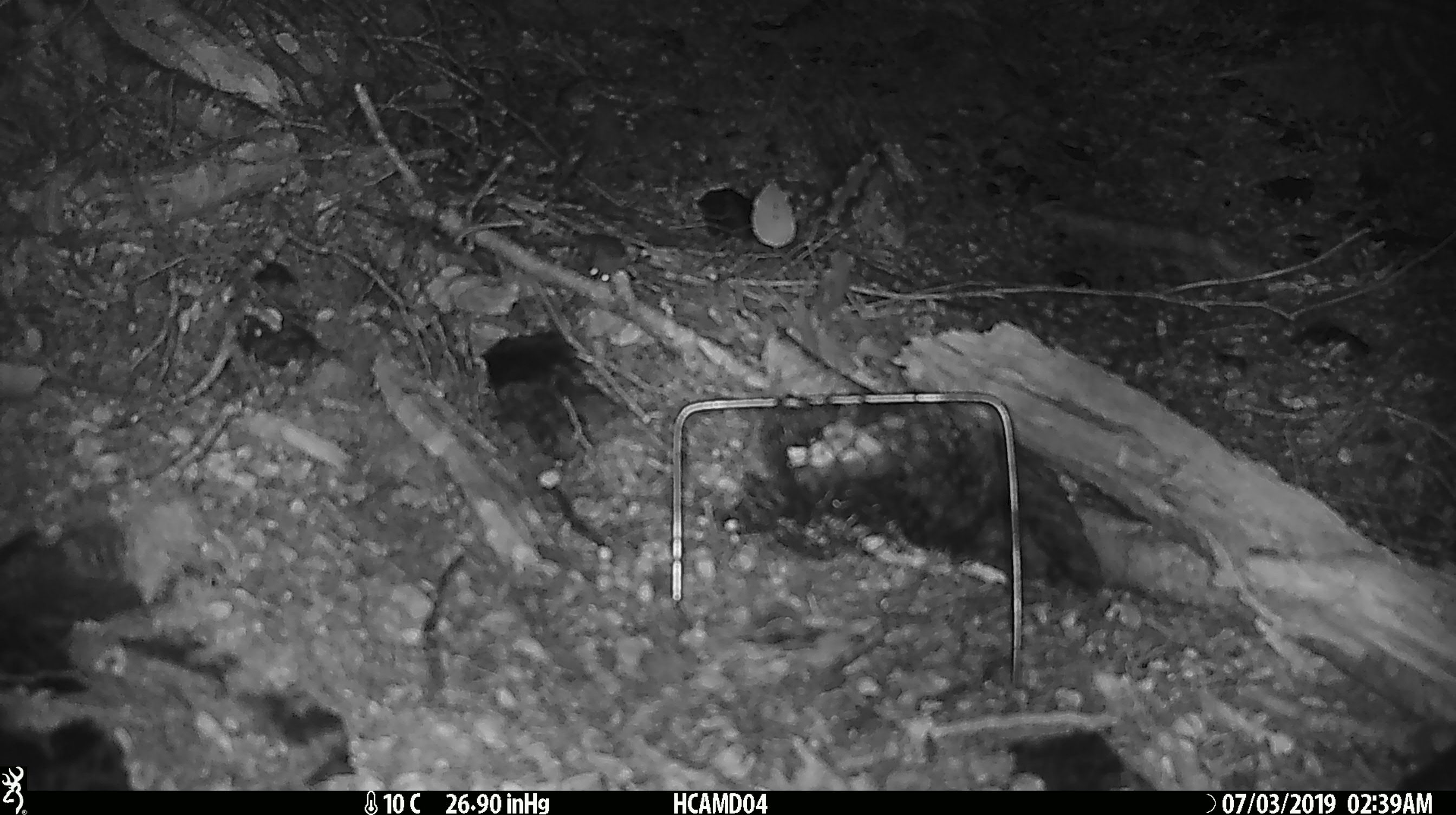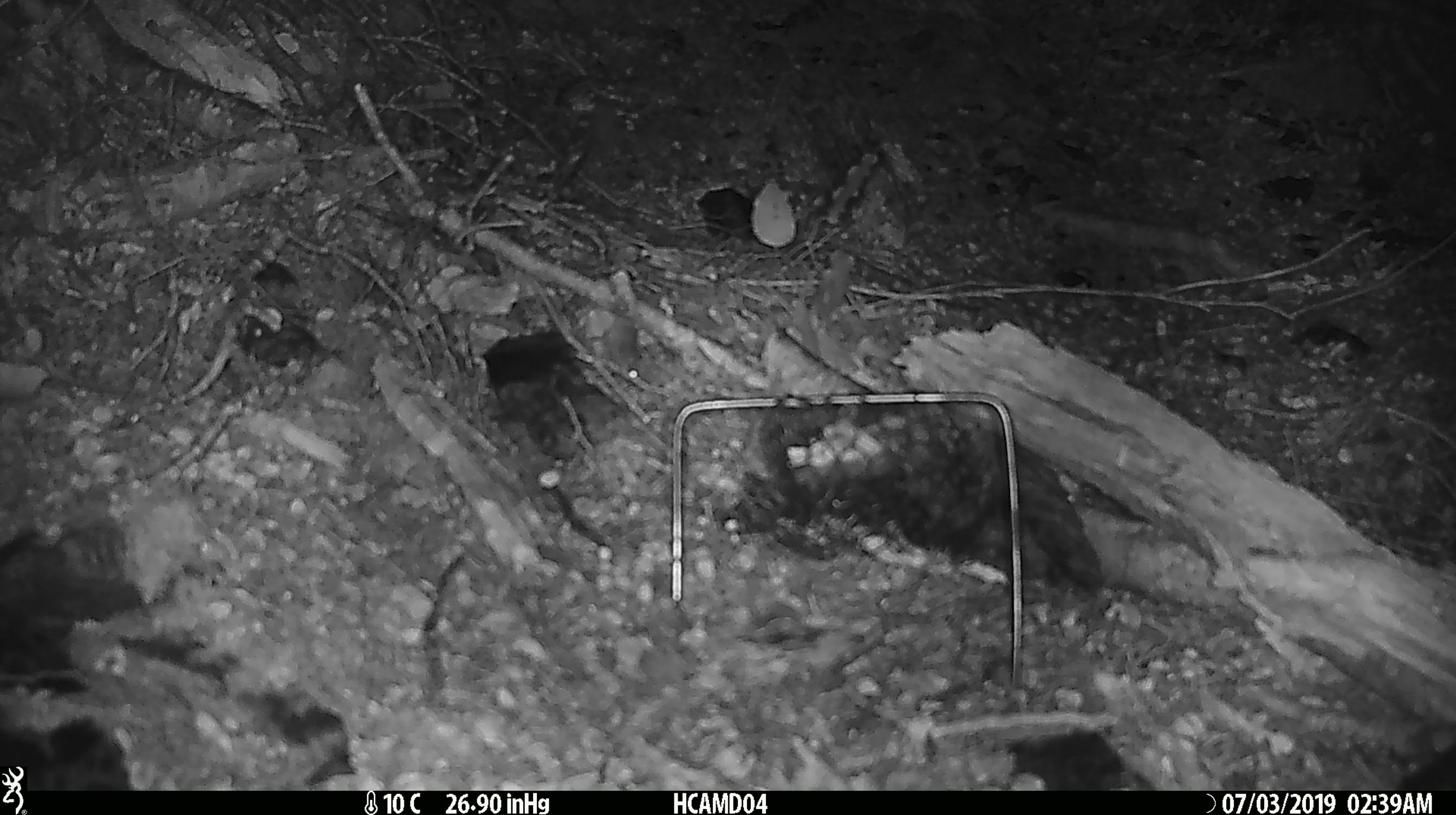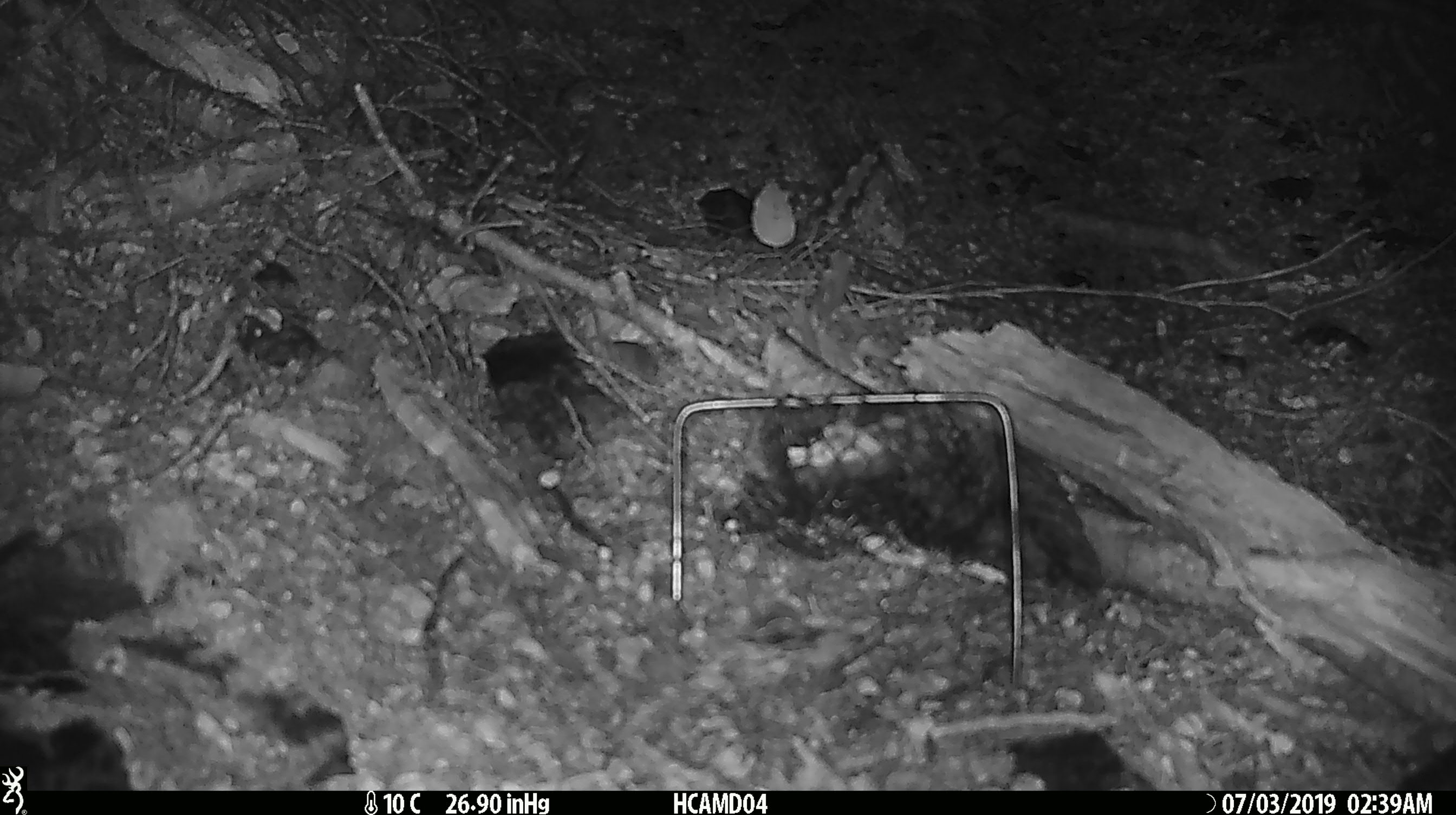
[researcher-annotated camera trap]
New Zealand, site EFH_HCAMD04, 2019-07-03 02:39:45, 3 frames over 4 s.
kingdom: Animalia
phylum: Chordata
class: Mammalia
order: Rodentia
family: Muridae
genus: Mus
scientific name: Mus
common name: mouse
Mouse (Mus).